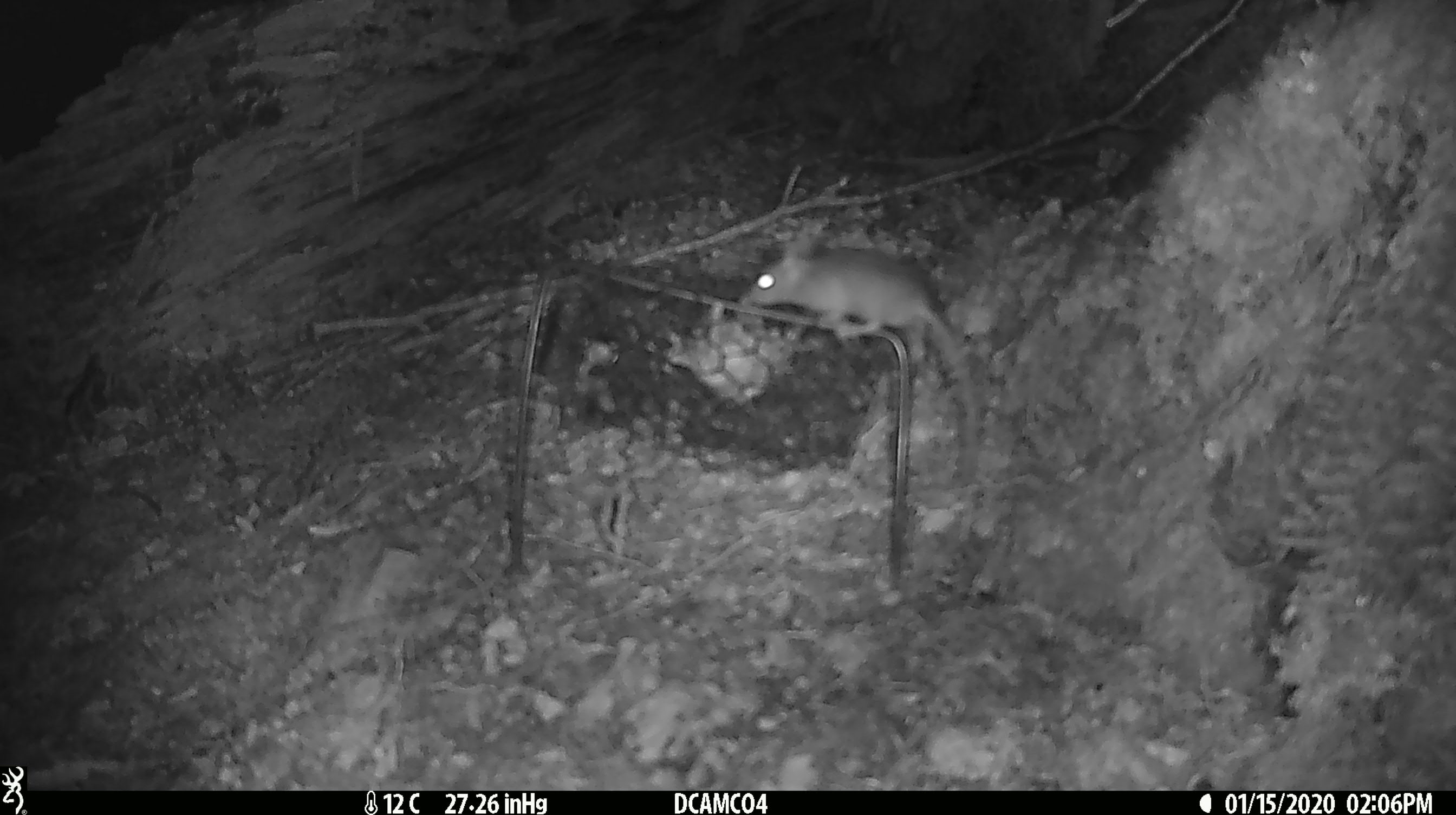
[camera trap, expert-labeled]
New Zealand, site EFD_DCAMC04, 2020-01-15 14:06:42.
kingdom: Animalia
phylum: Chordata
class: Mammalia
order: Rodentia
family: Muridae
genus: Mus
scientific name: Mus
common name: mouse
Mouse (Mus).